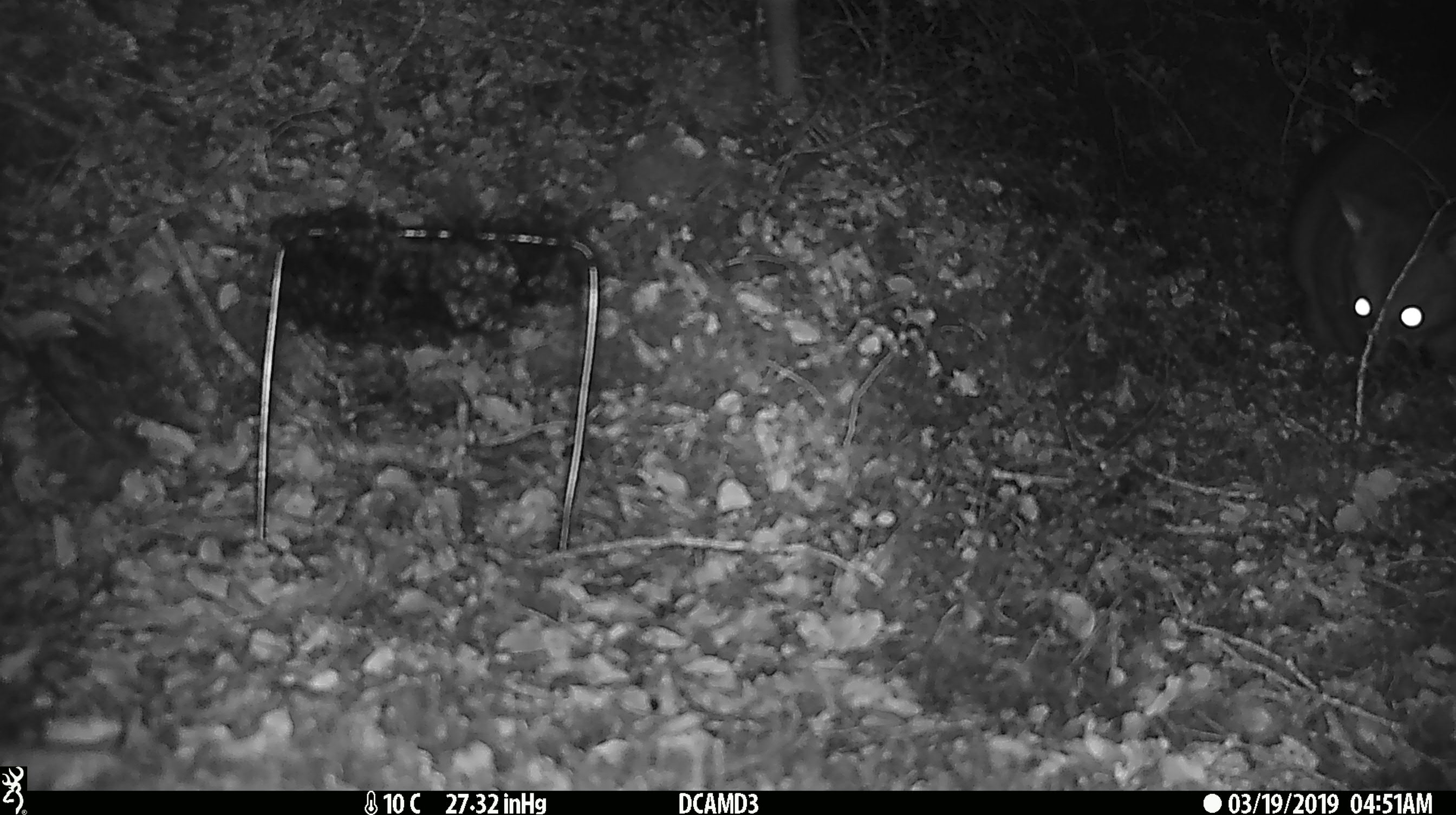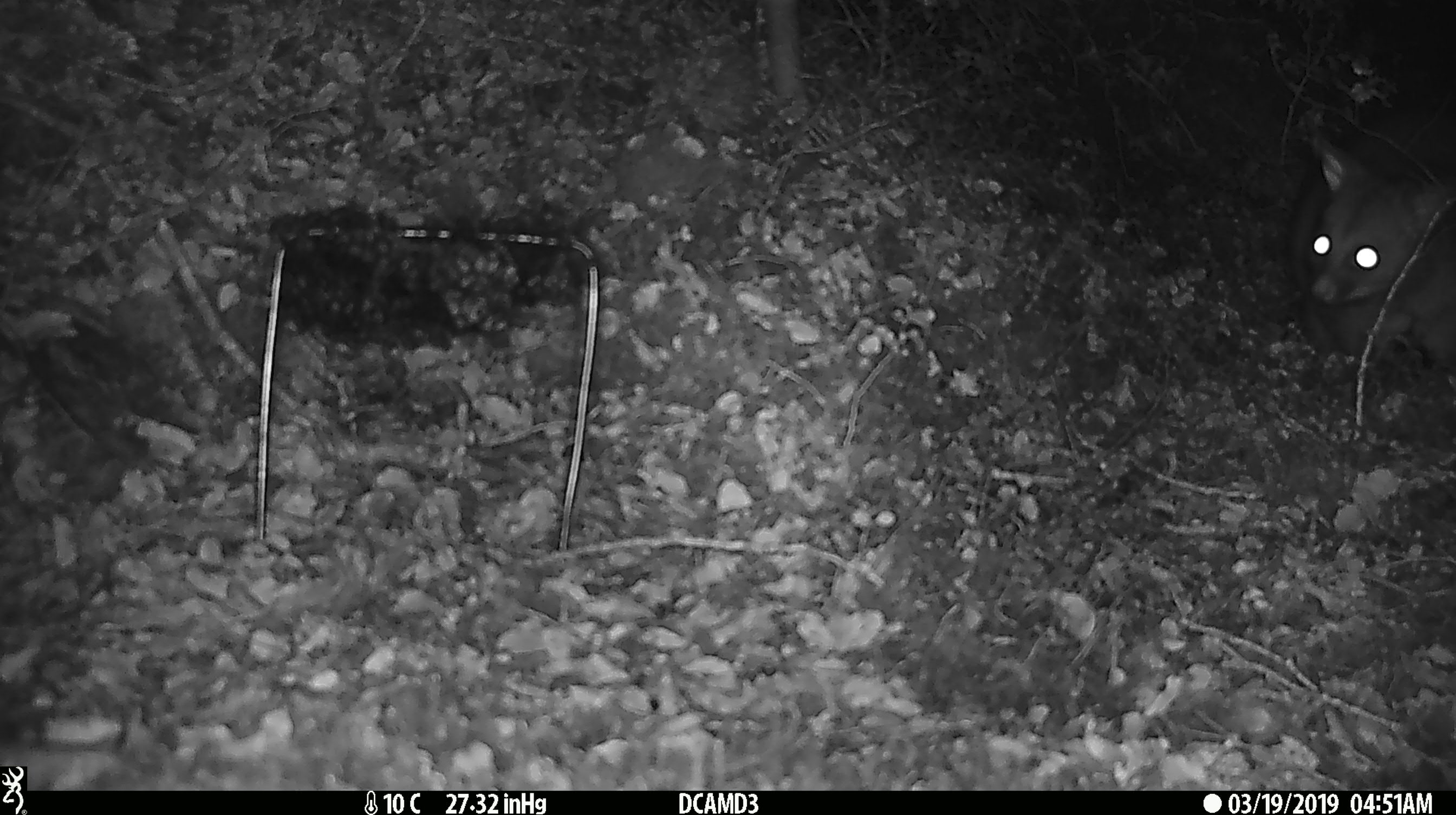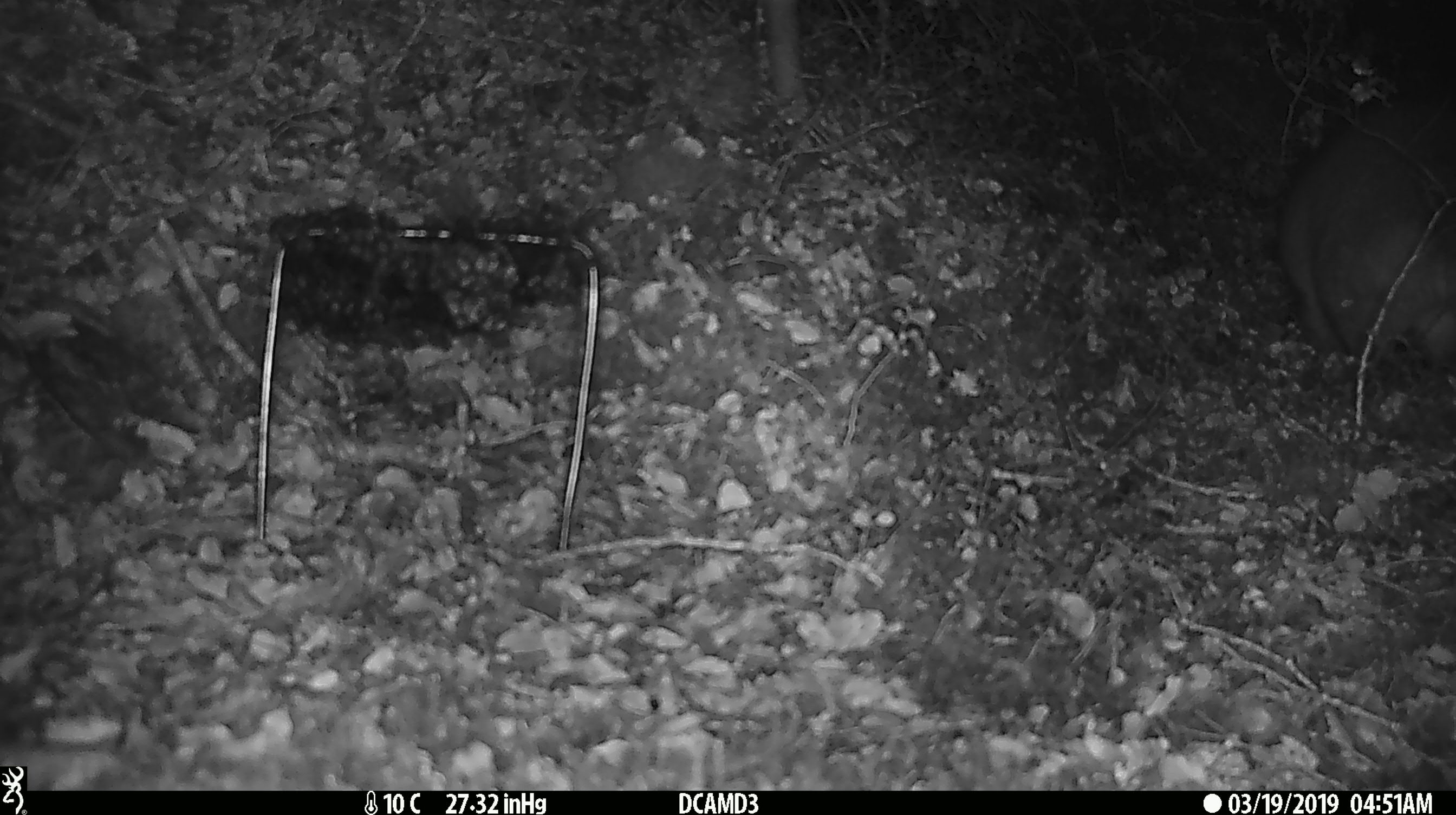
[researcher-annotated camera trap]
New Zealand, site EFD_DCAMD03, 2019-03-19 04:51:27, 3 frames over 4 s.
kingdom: Animalia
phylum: Chordata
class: Mammalia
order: Diprotodontia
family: Phalangeridae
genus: Trichosurus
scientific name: Trichosurus vulpecula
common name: common brushtail possum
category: possum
Possum (common brushtail possum) (Trichosurus vulpecula).